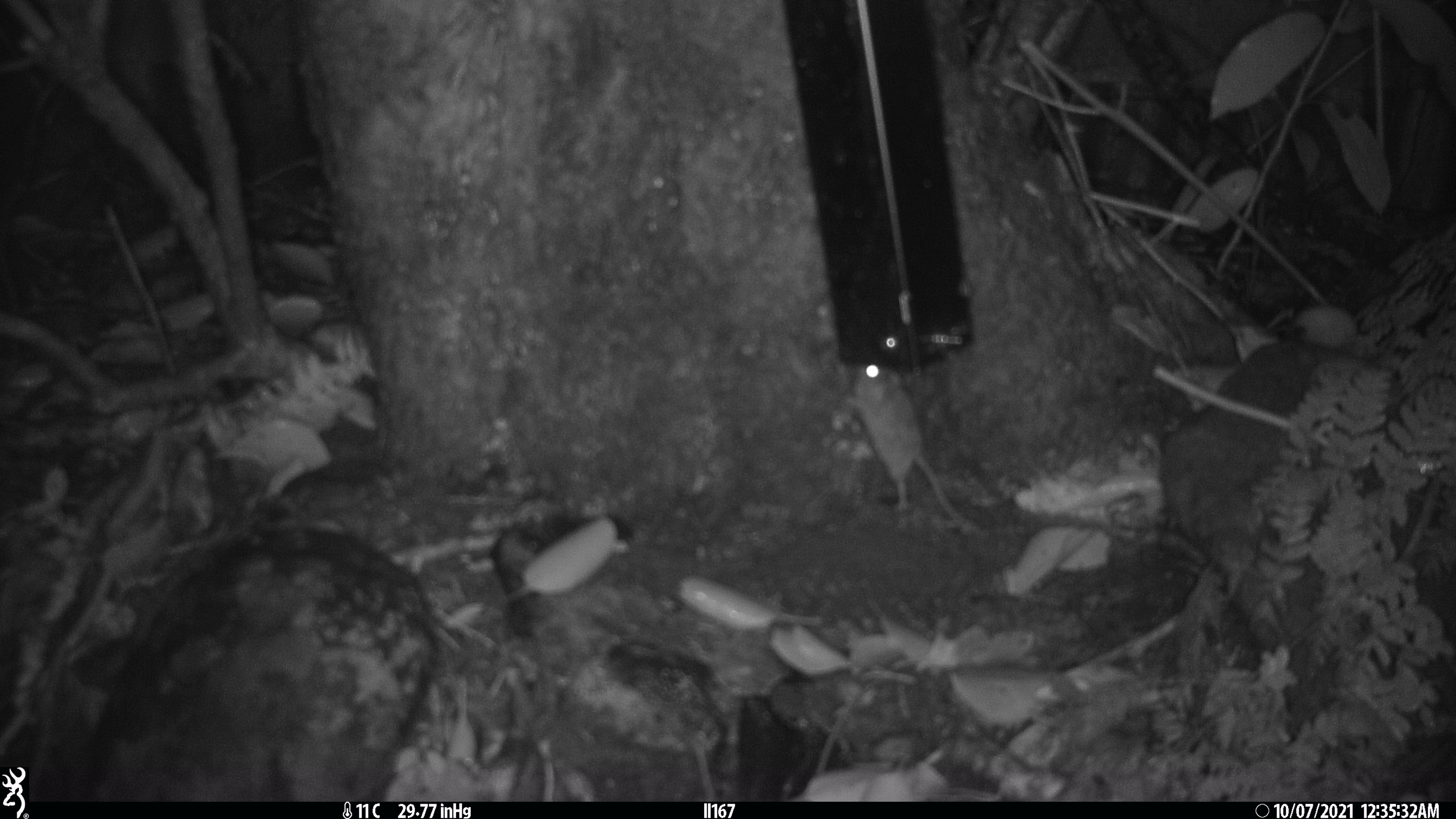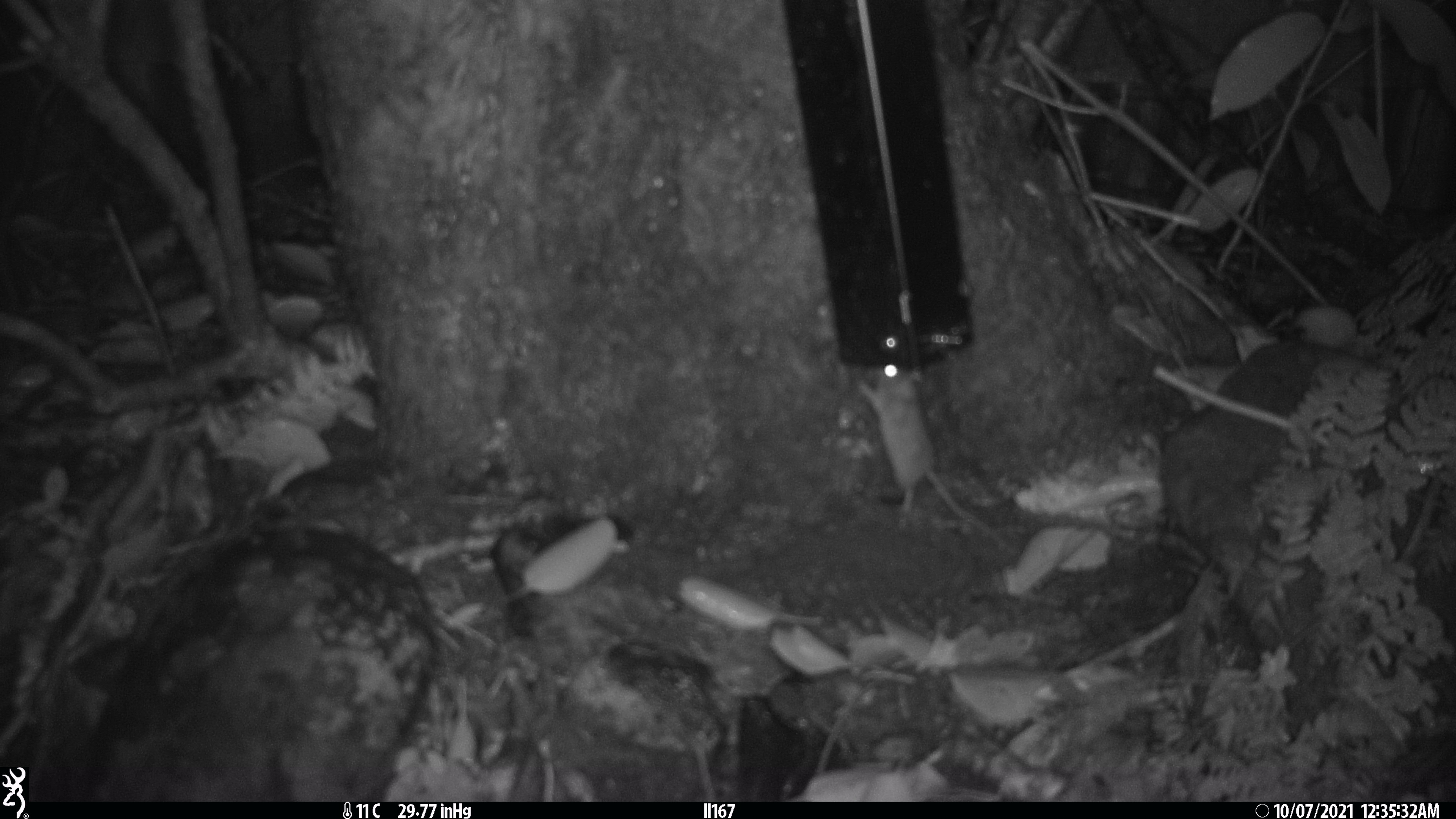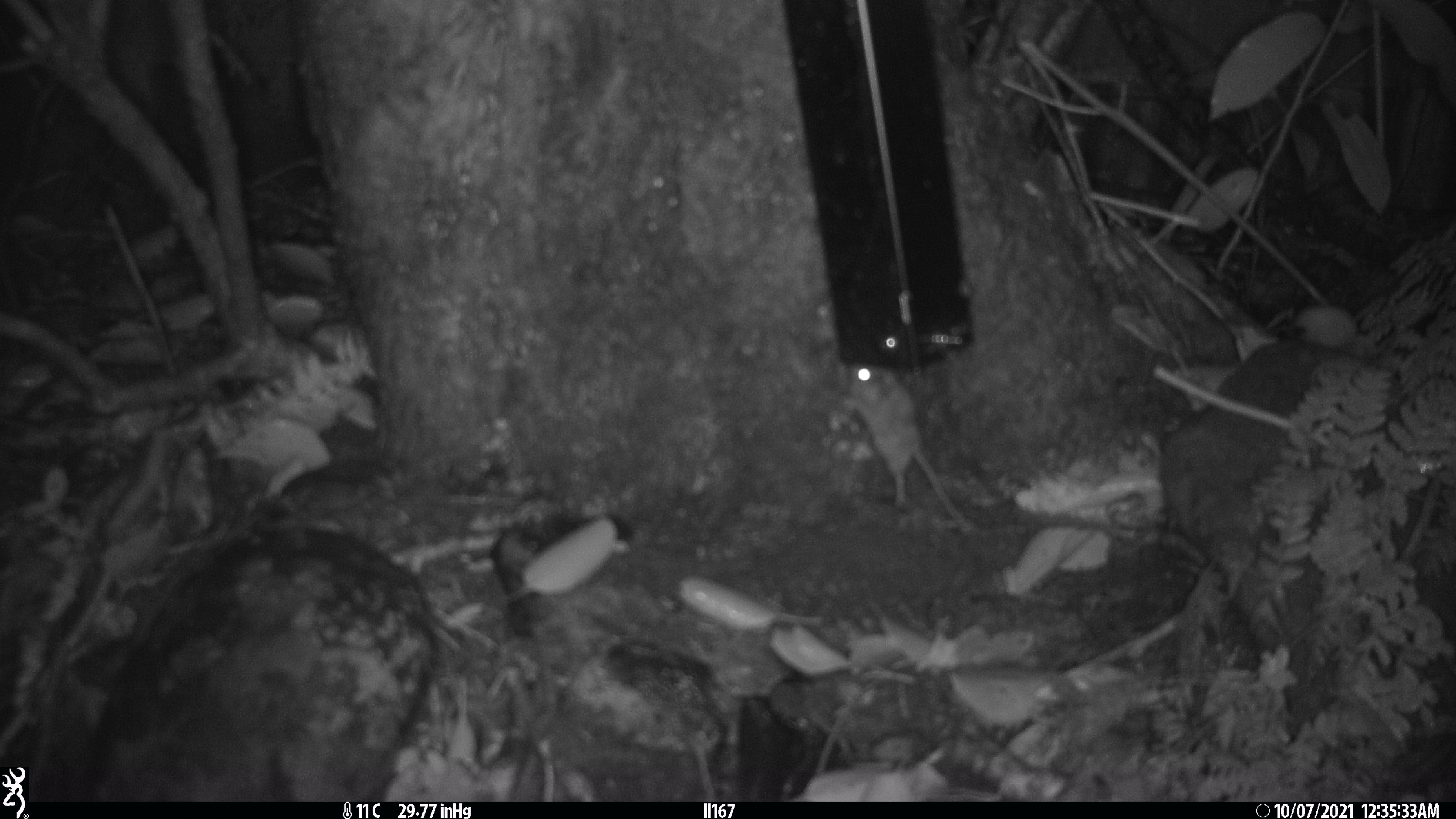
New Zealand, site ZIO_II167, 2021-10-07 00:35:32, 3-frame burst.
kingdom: Animalia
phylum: Chordata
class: Mammalia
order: Rodentia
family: Muridae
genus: Mus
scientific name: Mus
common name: mouse